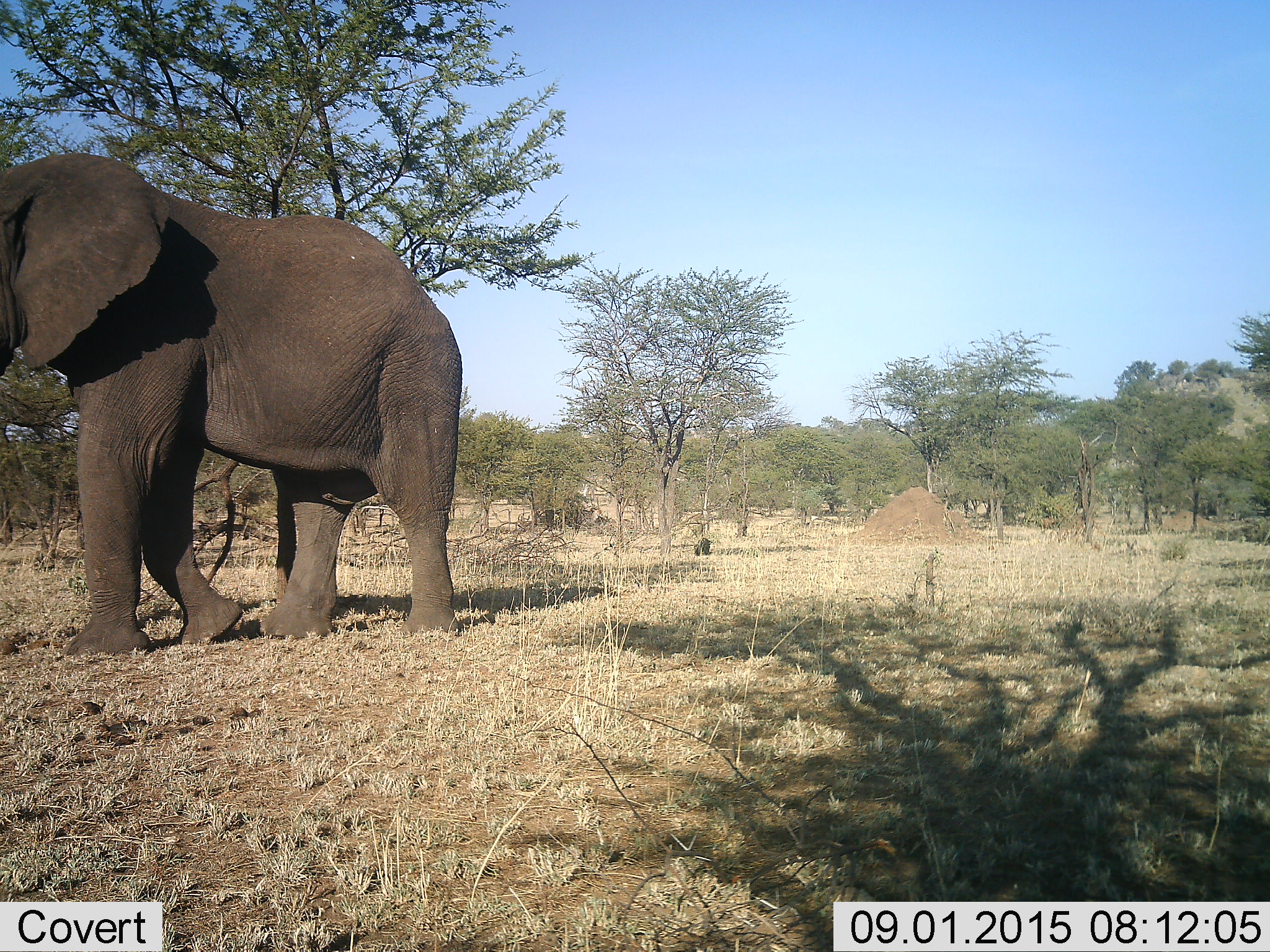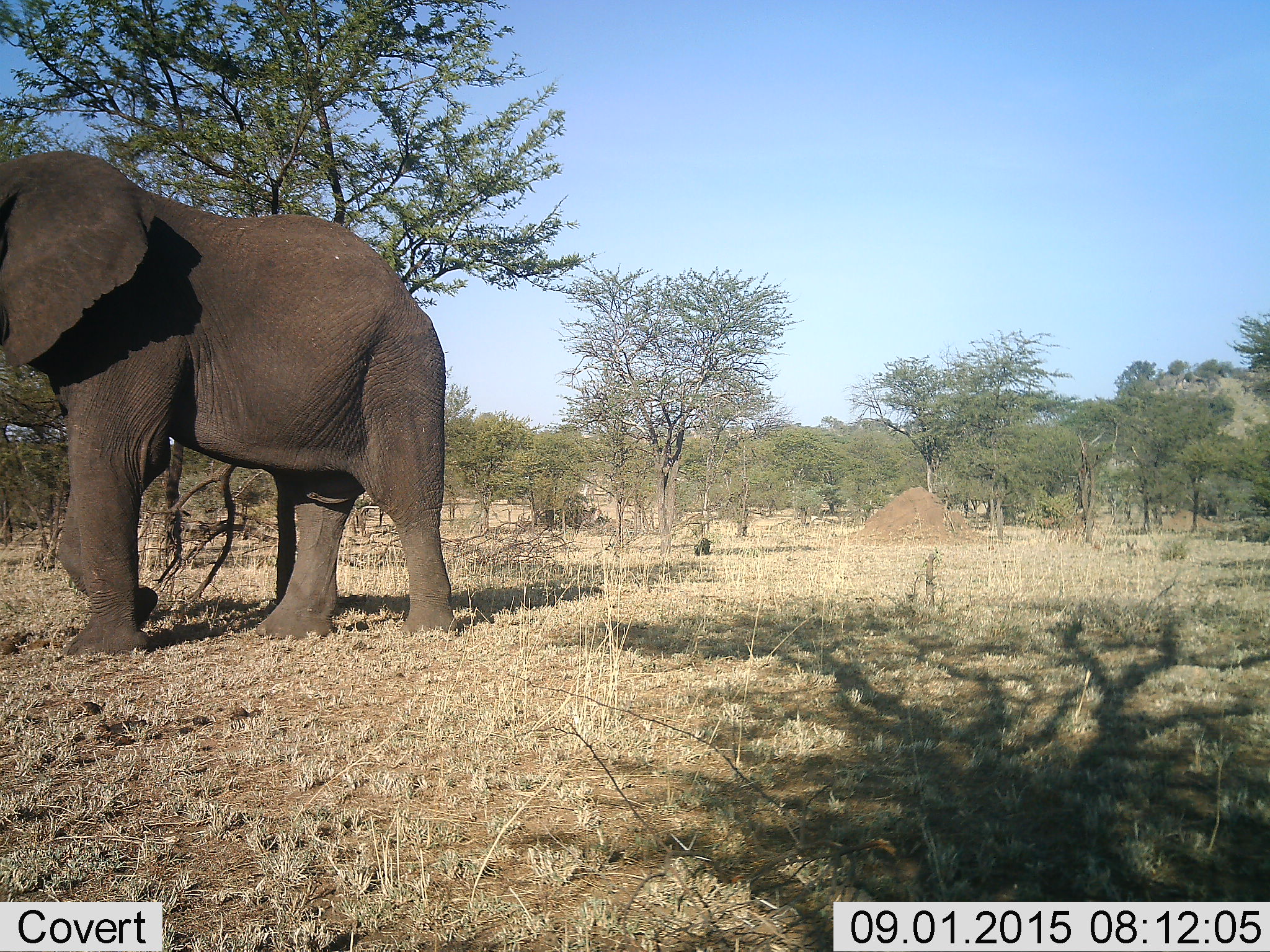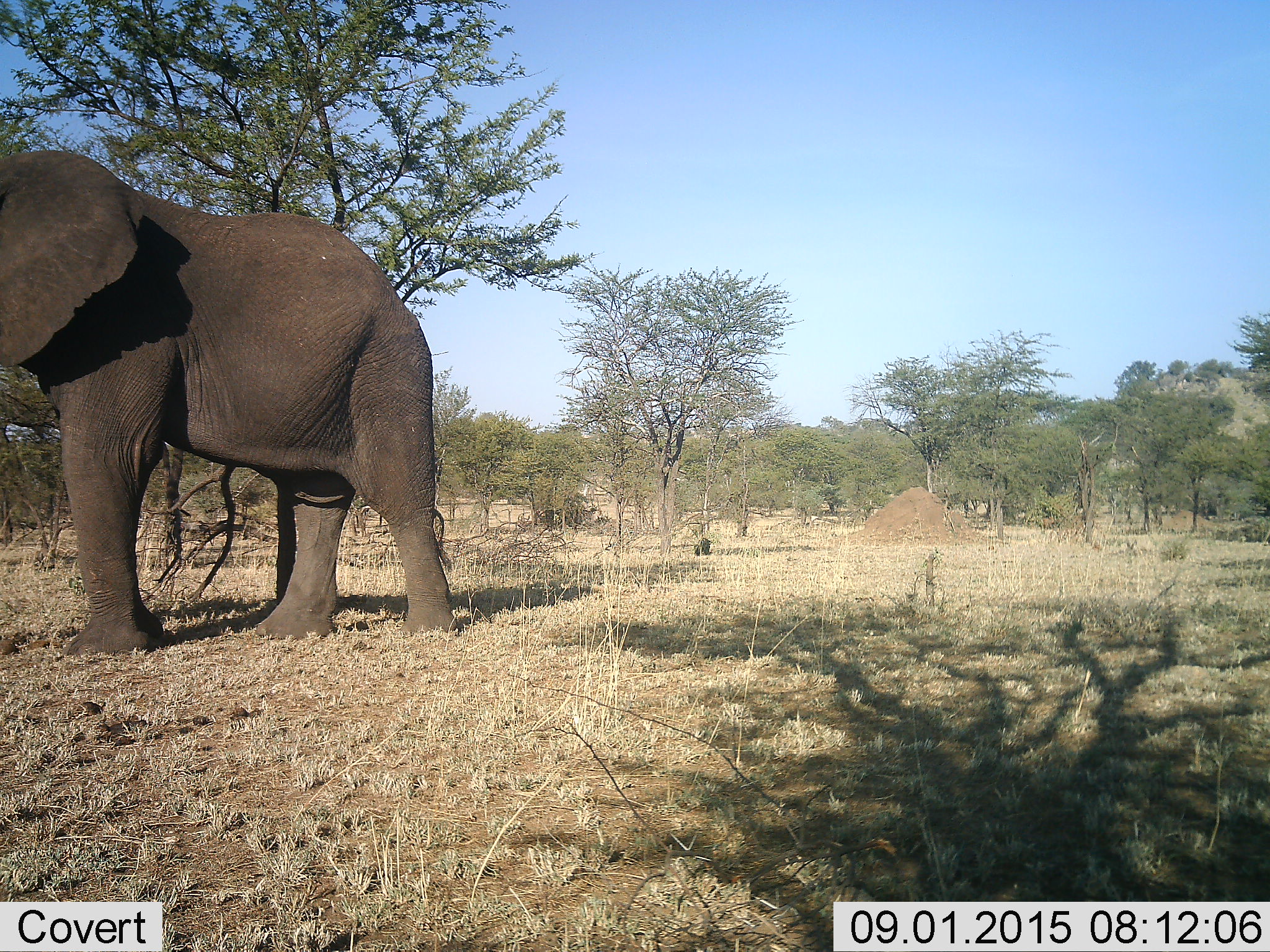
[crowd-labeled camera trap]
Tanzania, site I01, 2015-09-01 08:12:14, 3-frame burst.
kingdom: Animalia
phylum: Chordata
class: Mammalia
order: Proboscidea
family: Elephantidae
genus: Loxodonta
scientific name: Loxodonta africana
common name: african bush elephant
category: elephant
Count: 1.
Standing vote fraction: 30%.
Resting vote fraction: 0%.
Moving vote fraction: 70%.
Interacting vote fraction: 0%.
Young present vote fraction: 0%.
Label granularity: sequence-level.